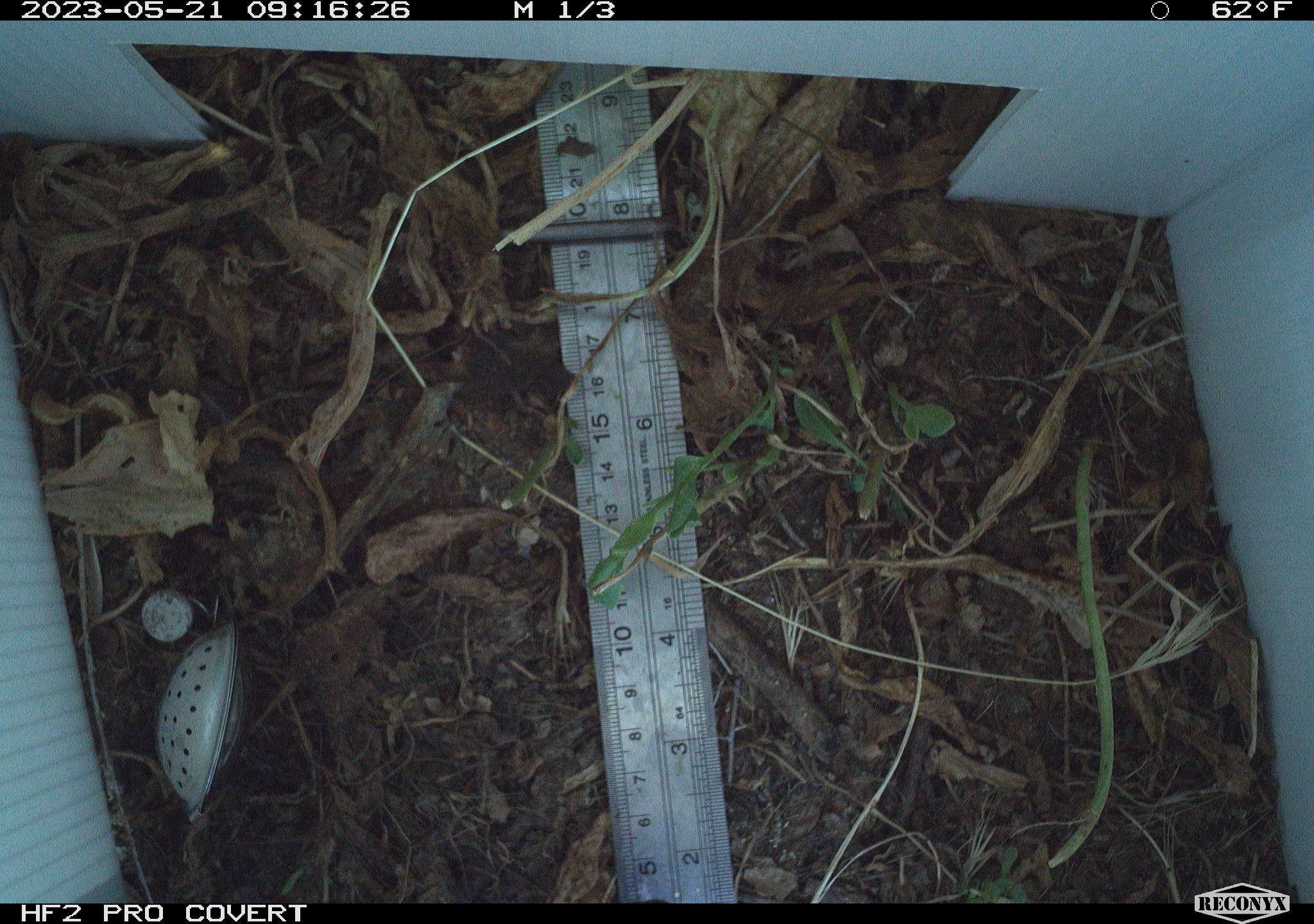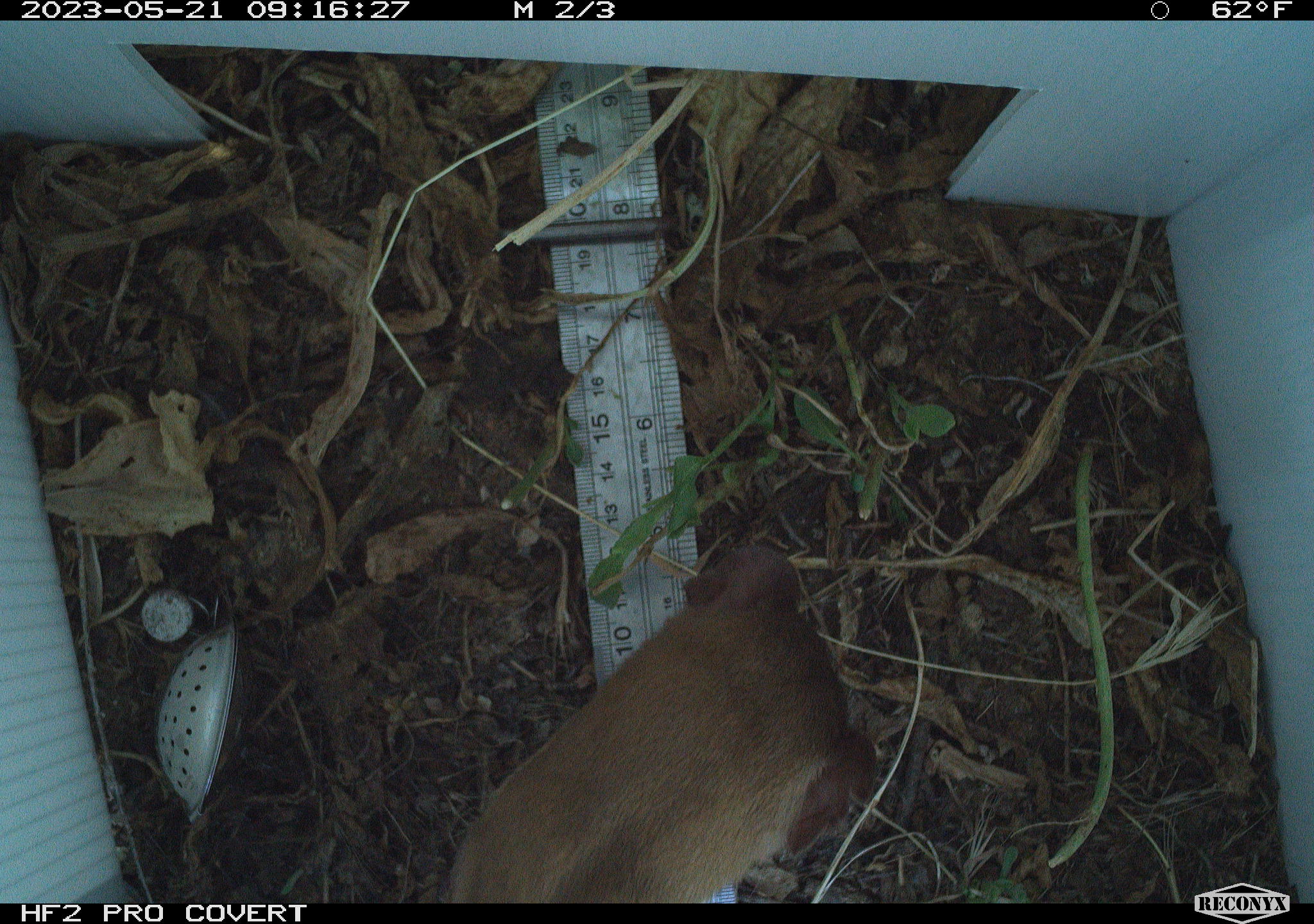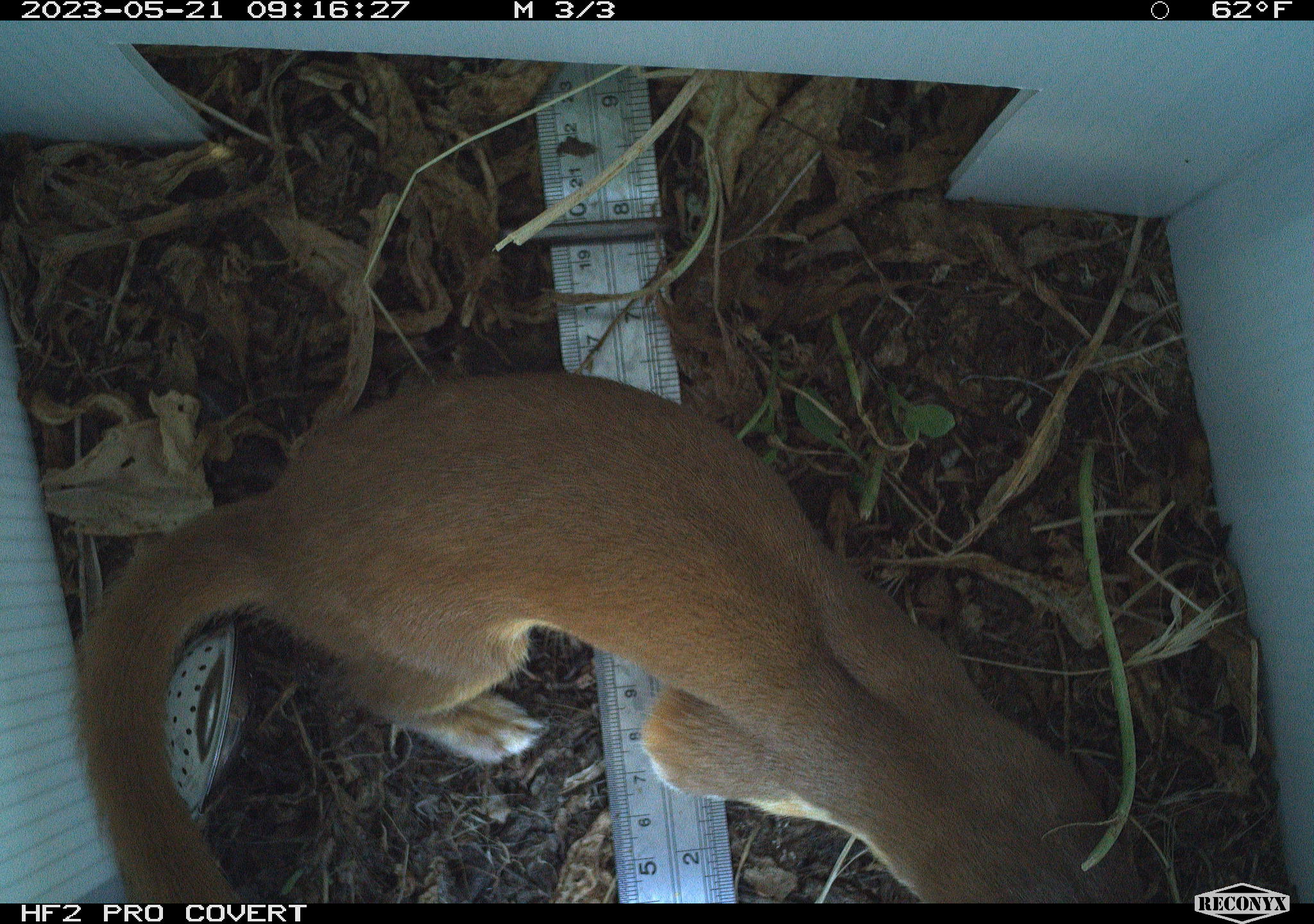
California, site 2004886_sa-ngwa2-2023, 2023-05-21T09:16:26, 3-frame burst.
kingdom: Animalia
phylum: Chordata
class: Mammalia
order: Carnivora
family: Mustelidae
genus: Neogale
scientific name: Neogale frenata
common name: long-tailed weasel